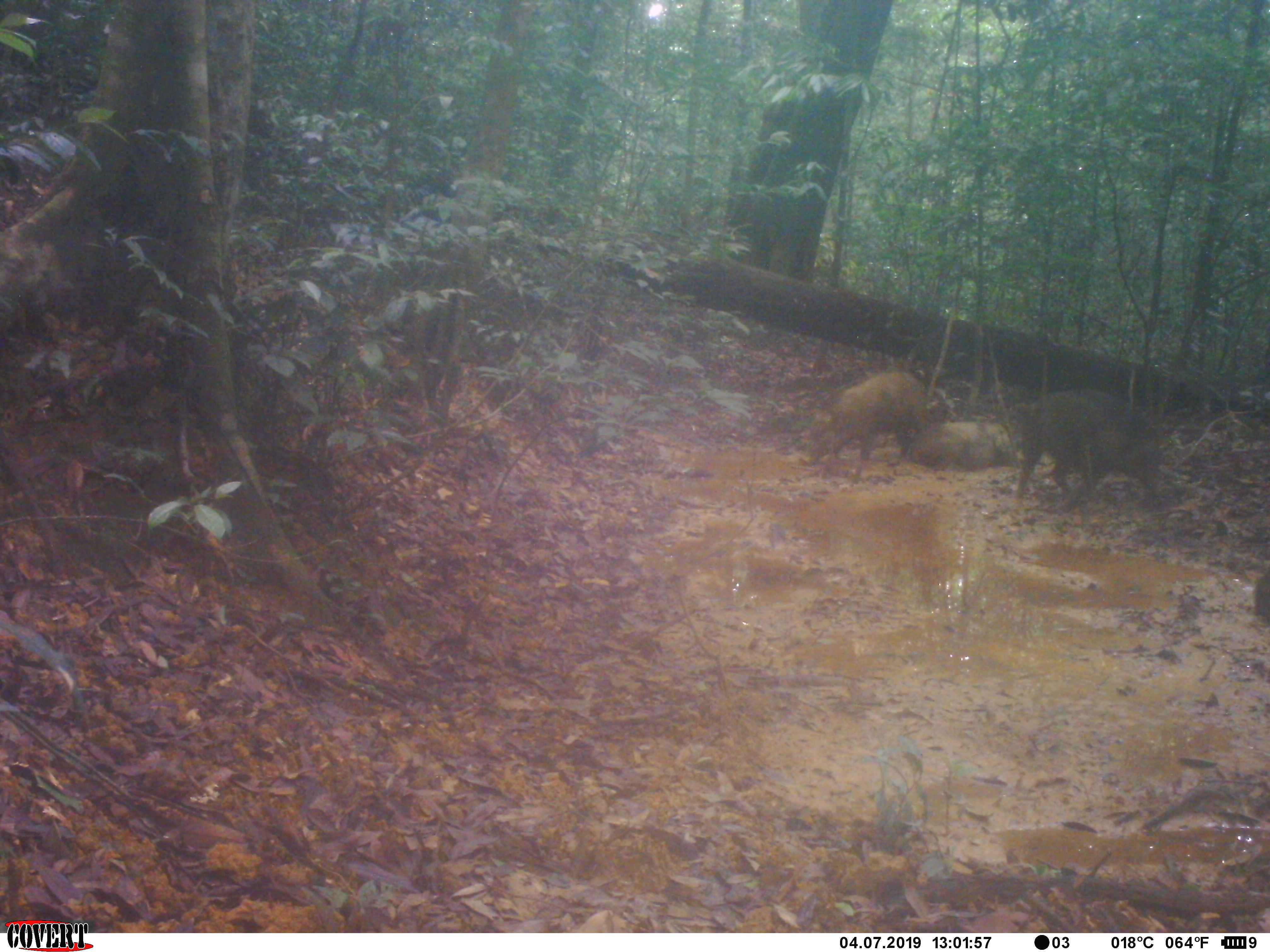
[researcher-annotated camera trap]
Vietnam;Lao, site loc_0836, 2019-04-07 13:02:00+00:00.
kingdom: Animalia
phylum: Chordata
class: Mammalia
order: Artiodactyla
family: Suidae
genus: Sus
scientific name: Sus scrofa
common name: eurasian wild pig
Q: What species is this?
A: Eurasian wild pig (Sus scrofa).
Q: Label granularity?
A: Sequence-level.